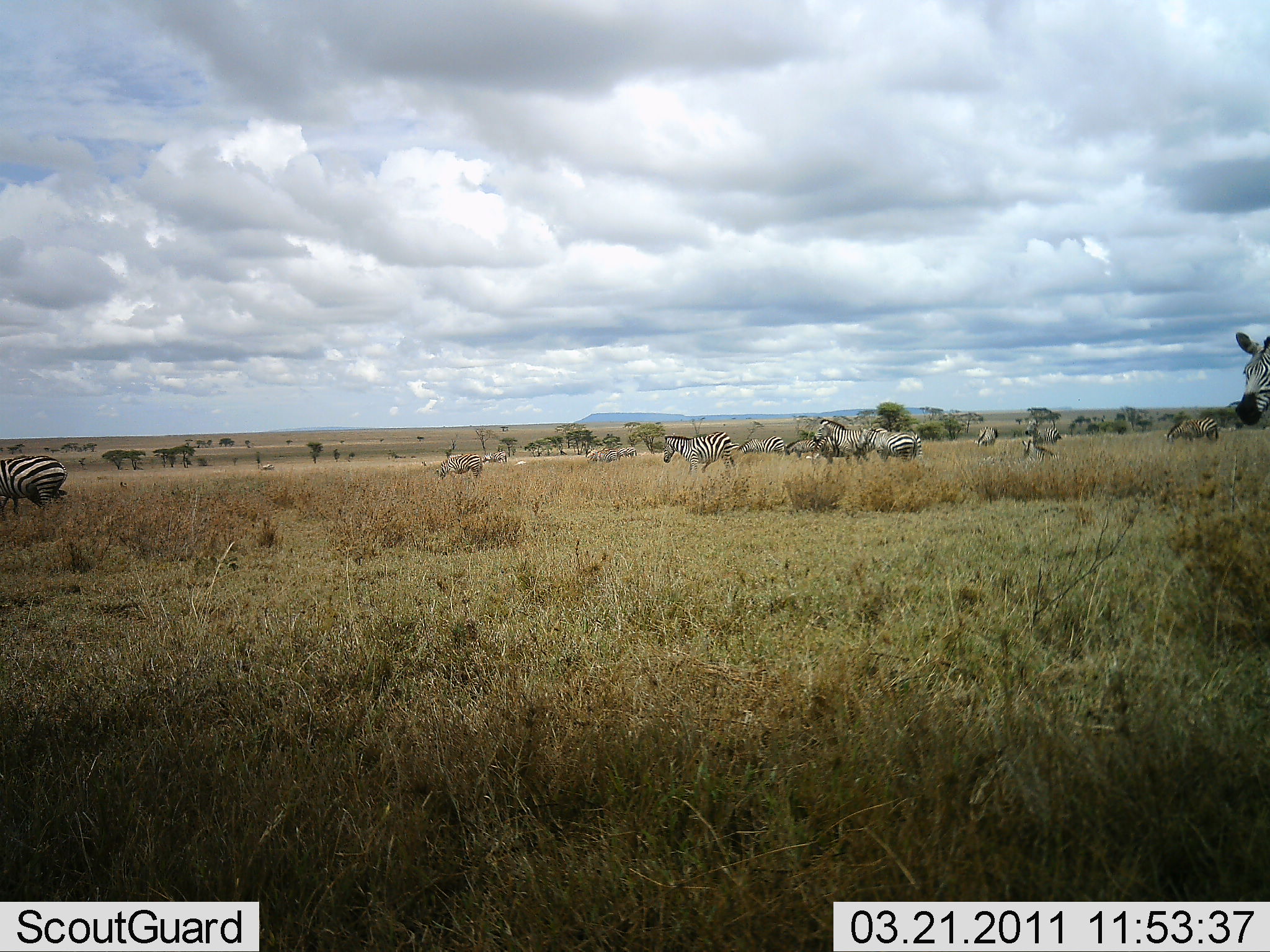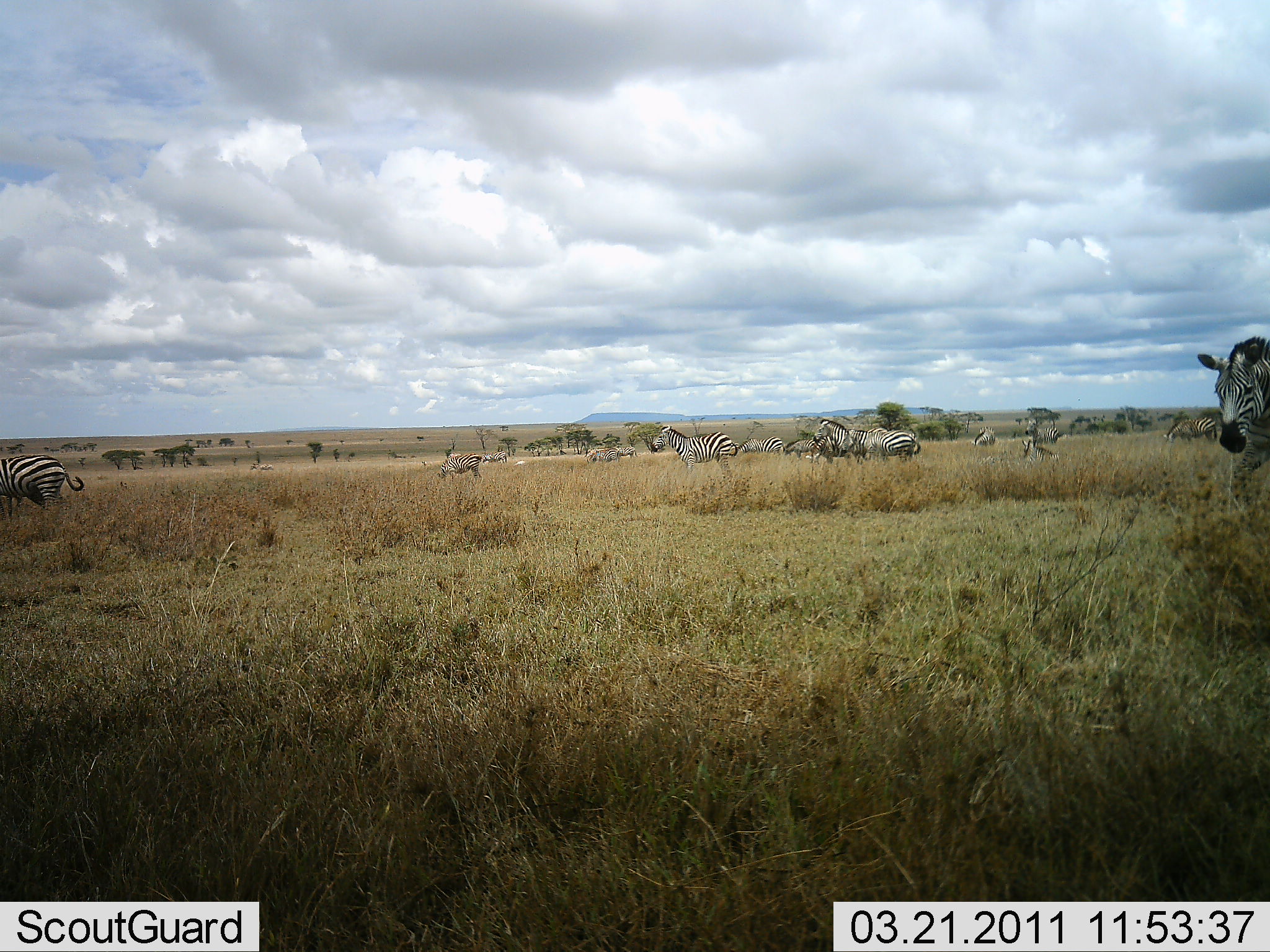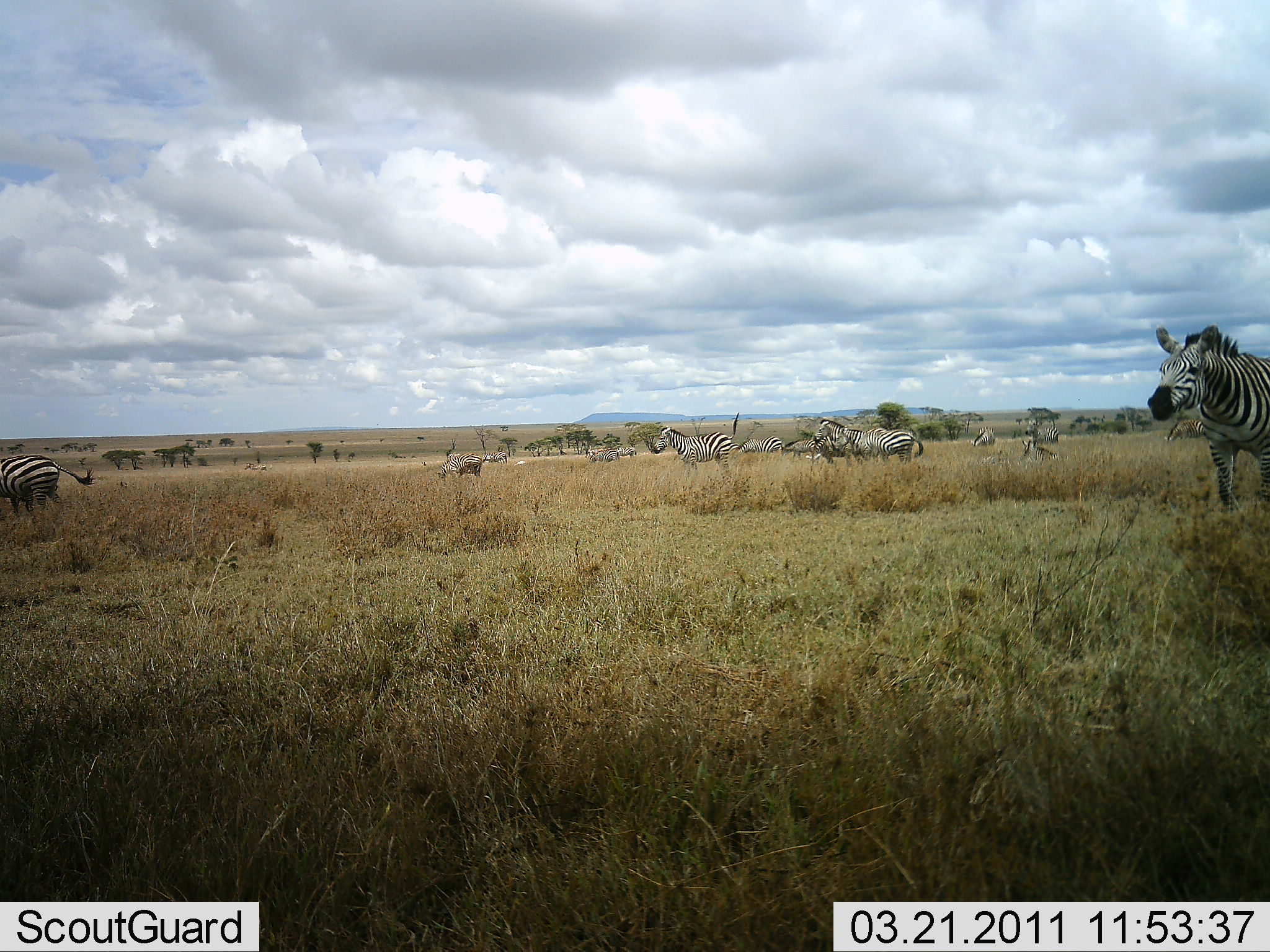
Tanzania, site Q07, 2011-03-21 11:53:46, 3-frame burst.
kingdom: Animalia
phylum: Chordata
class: Mammalia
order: Perissodactyla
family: Equidae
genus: Equus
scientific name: Equus quagga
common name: plains zebra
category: zebra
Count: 11-50.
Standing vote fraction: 82%.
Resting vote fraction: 0%.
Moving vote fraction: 45%.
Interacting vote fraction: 0%.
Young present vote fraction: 0%.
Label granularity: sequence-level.